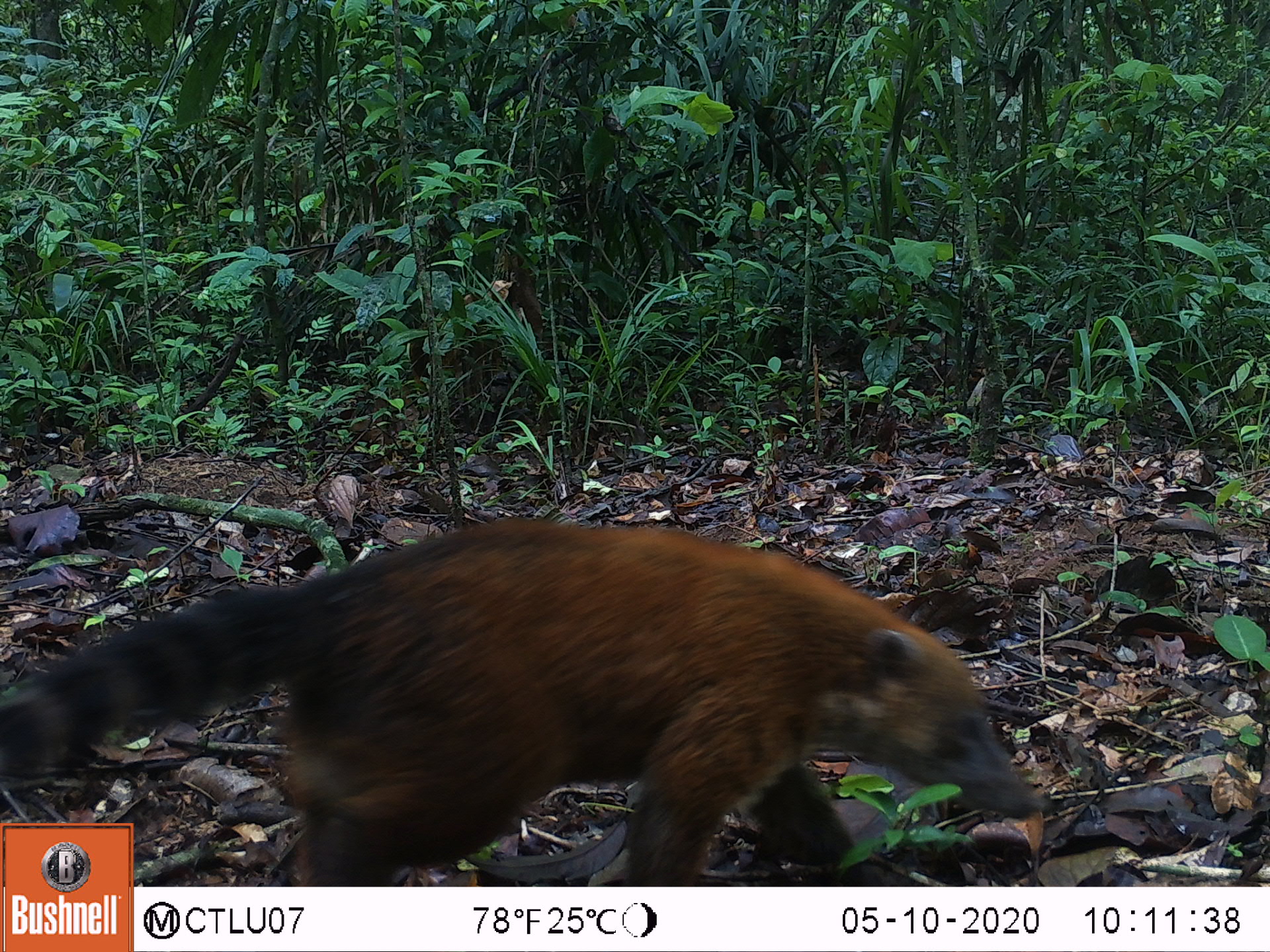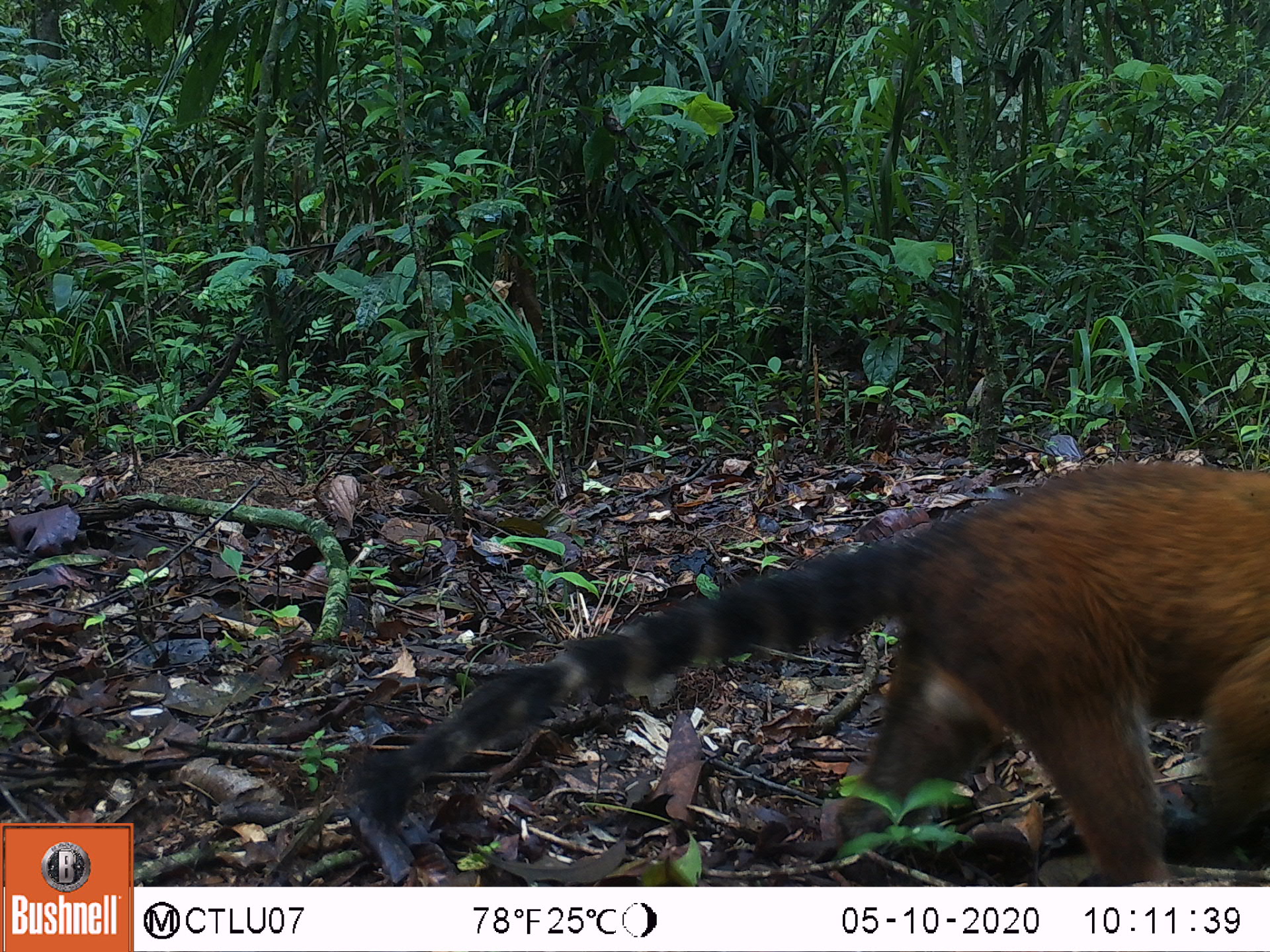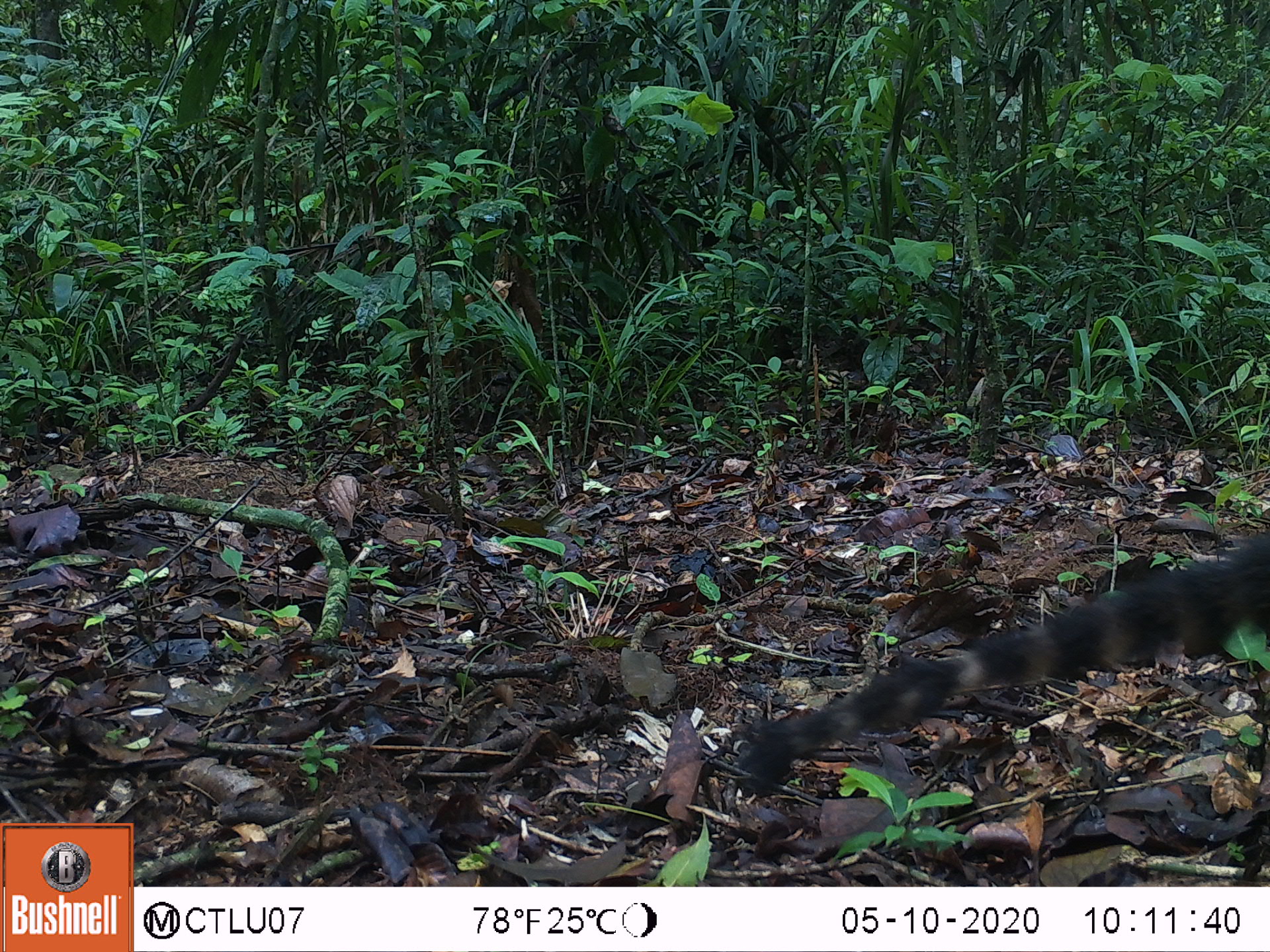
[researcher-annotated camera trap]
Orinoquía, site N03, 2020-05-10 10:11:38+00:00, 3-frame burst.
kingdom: Animalia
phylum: Chordata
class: Mammalia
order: Carnivora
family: Procyonidae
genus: Nasua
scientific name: Nasua nasua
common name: south american coati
South american coati (Nasua nasua).